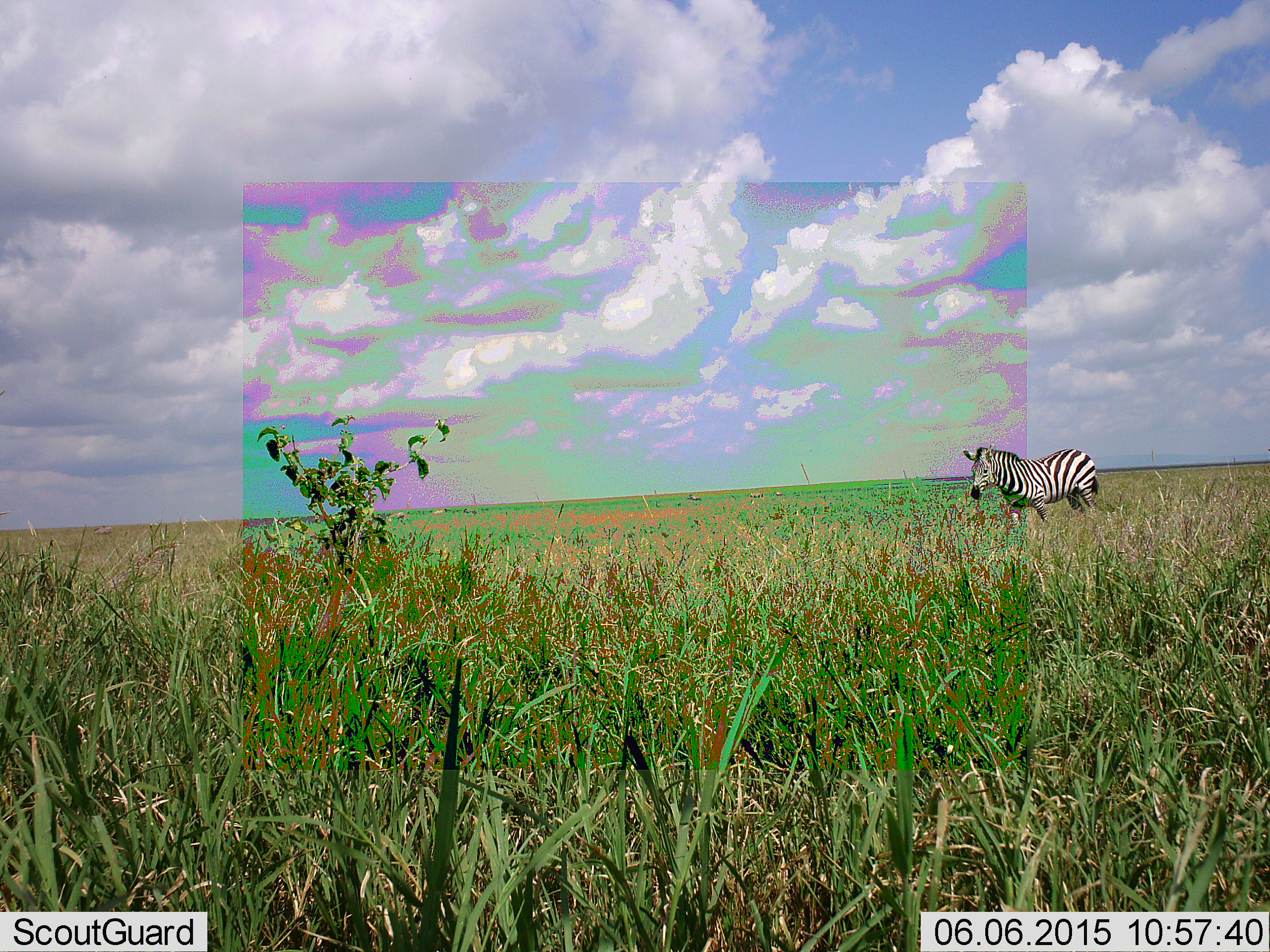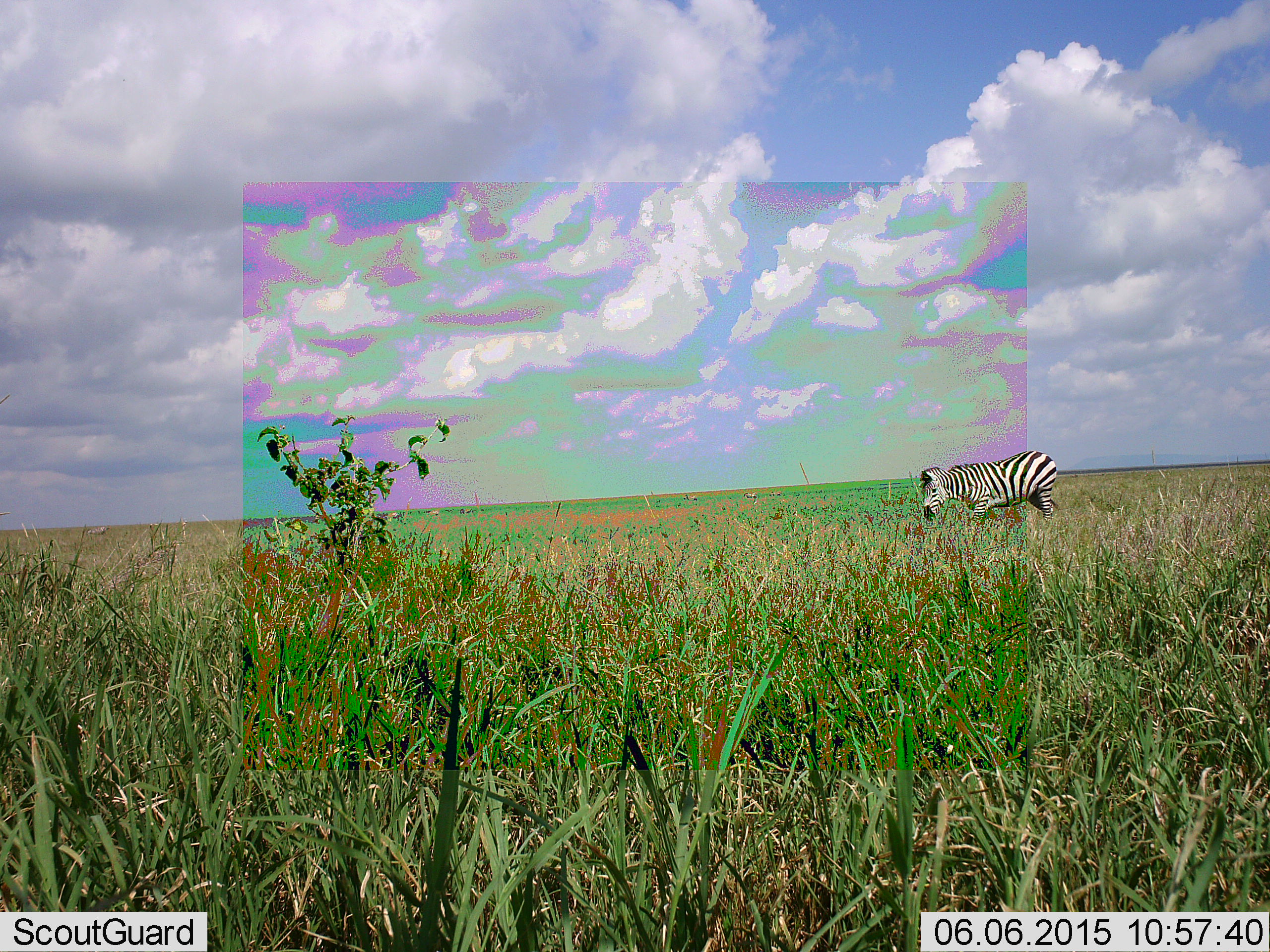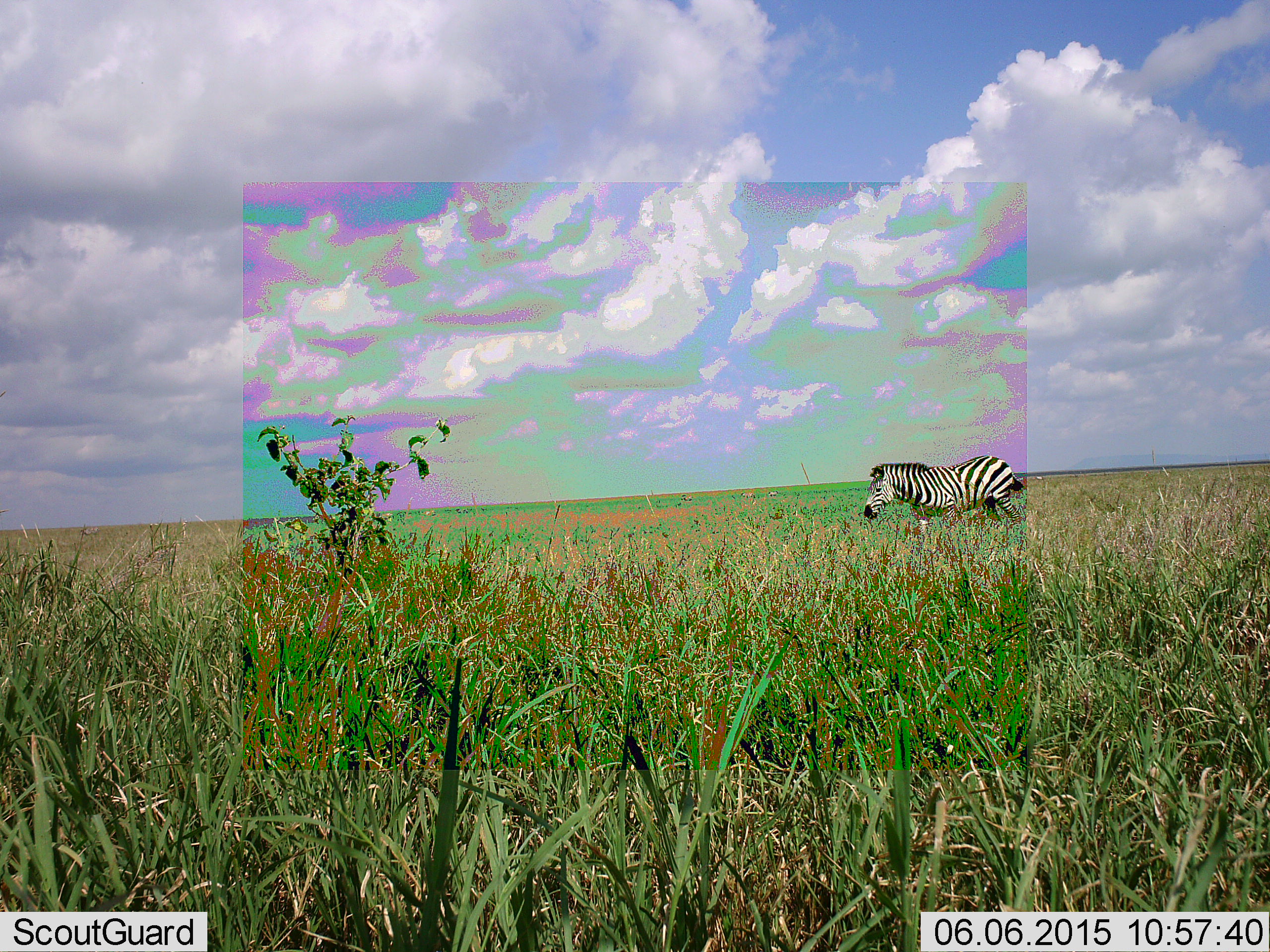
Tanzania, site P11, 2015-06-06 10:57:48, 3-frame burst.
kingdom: Animalia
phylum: Chordata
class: Mammalia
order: Perissodactyla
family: Equidae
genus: Equus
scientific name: Equus quagga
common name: plains zebra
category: zebra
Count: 1.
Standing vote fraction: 20%.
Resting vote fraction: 0%.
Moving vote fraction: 80%.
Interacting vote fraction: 0%.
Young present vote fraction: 0%.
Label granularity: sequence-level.